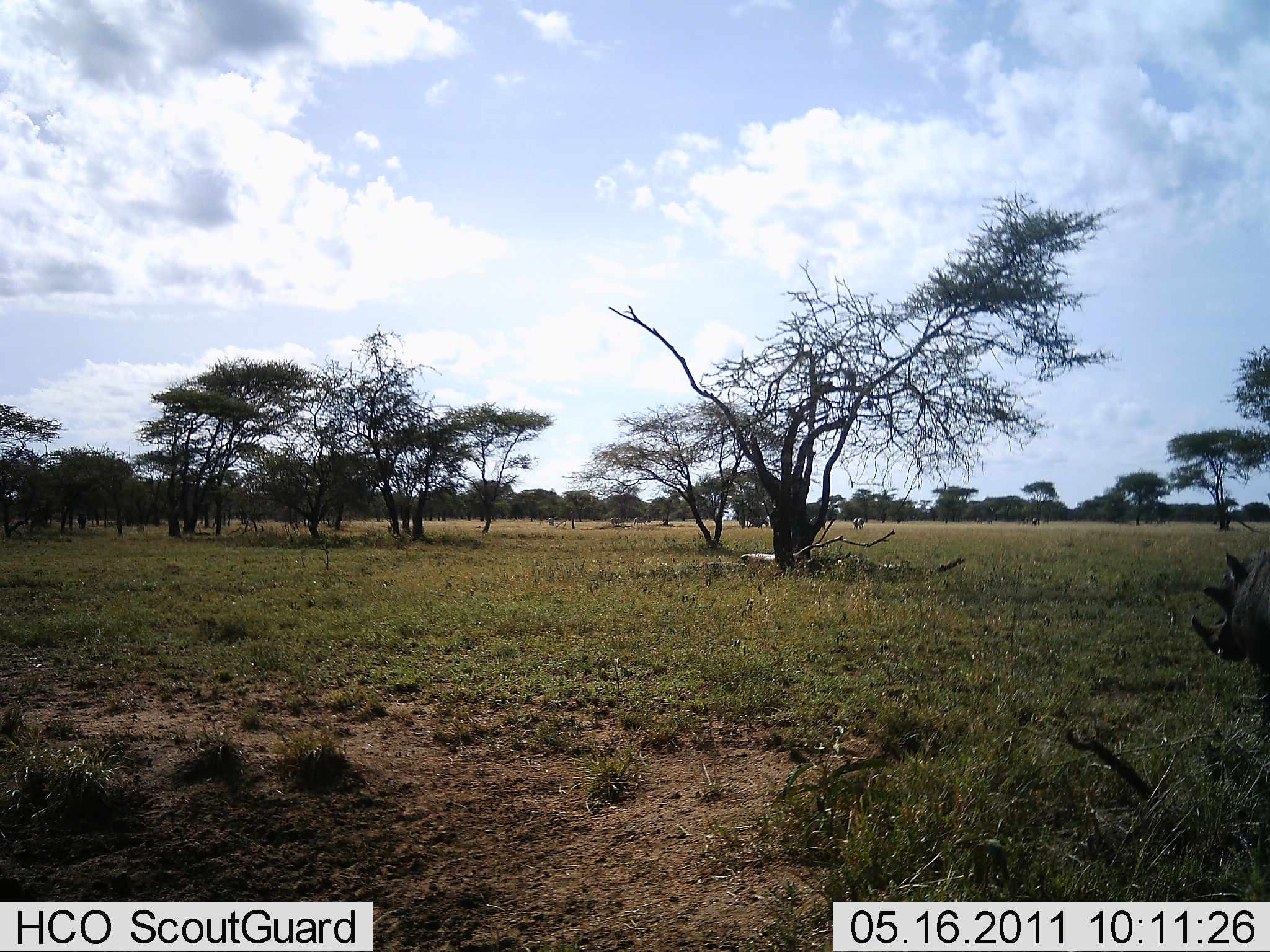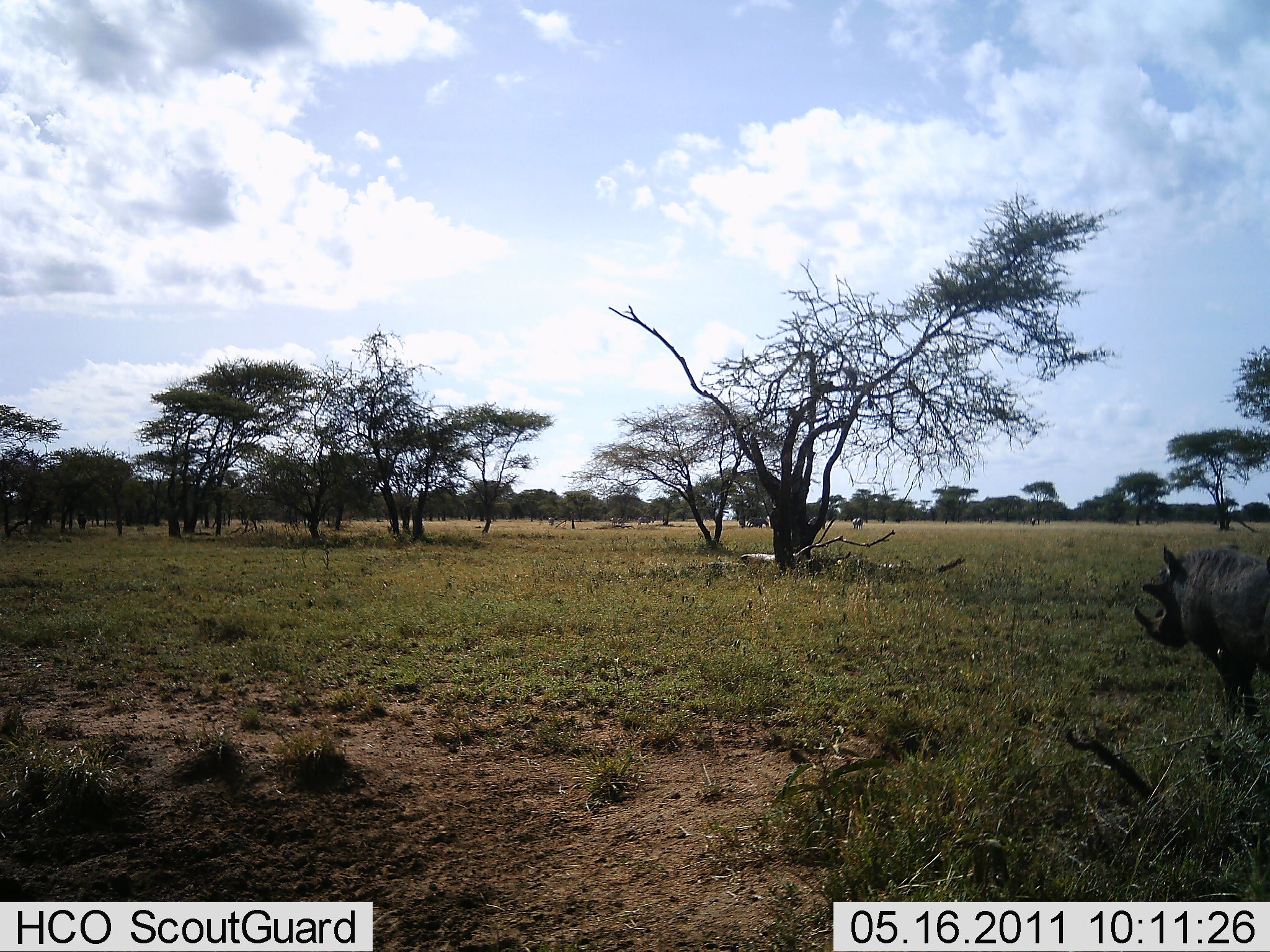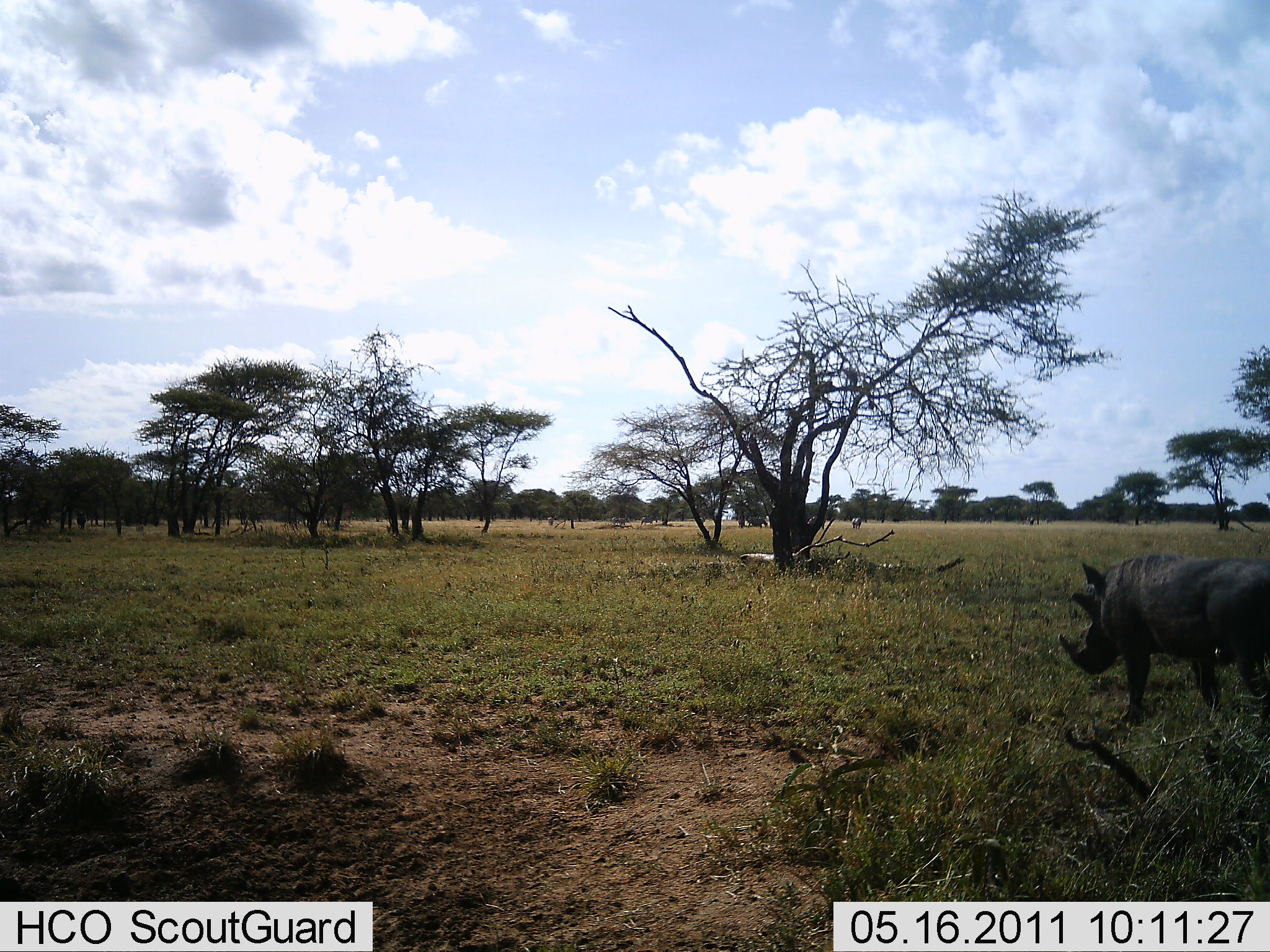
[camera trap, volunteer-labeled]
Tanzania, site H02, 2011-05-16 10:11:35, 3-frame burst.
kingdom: Animalia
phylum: Chordata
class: Mammalia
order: Artiodactyla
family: Suidae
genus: Phacochoerus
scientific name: Phacochoerus africanus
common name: warthog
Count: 1.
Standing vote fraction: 0%.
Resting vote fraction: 0%.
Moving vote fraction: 100%.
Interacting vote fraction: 0%.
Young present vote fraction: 0%.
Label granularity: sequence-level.